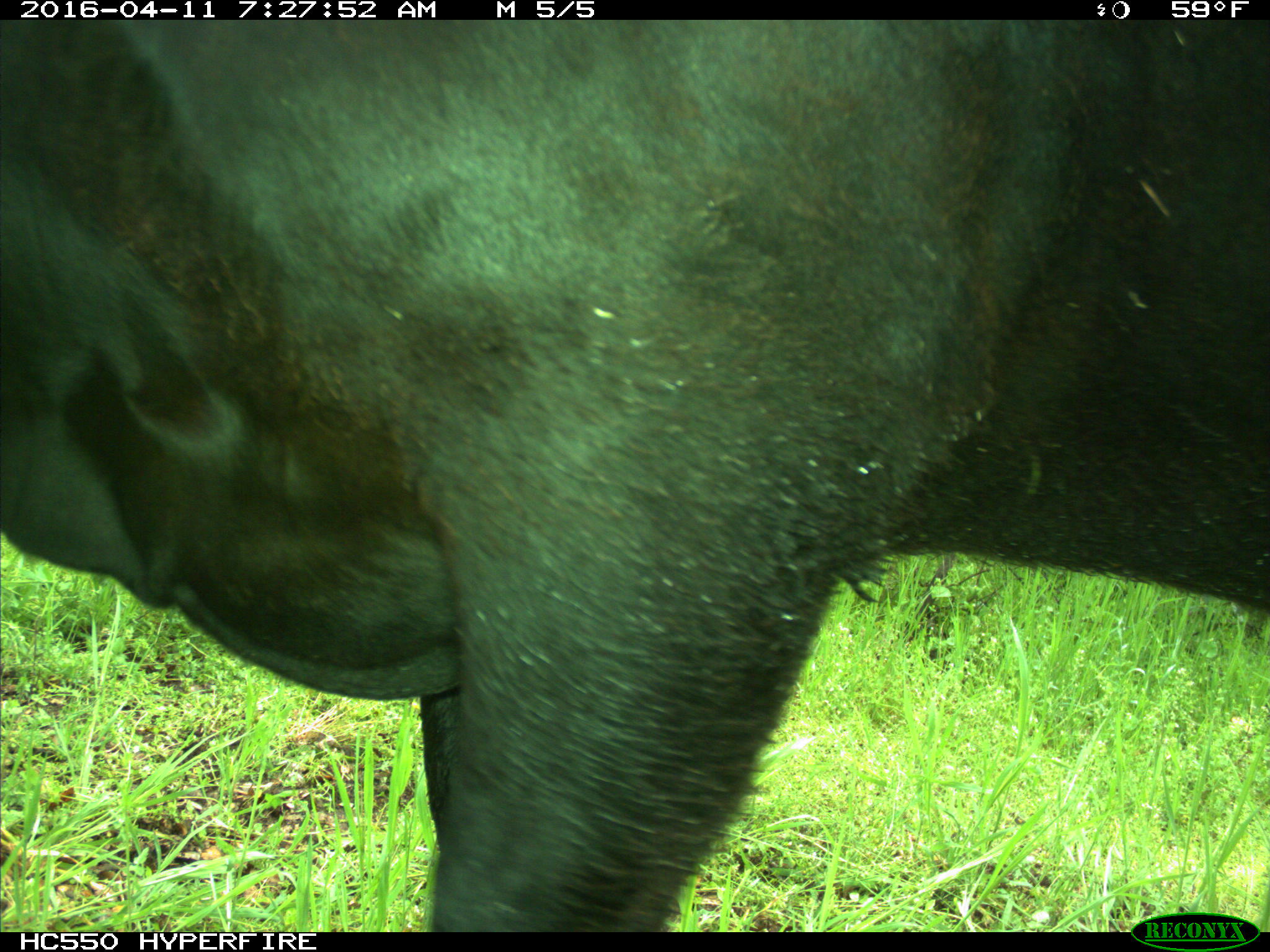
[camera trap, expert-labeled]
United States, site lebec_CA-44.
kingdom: Animalia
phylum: Chordata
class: Mammalia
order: Artiodactyla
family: Bovidae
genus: Bos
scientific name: Bos taurus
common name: domestic cow